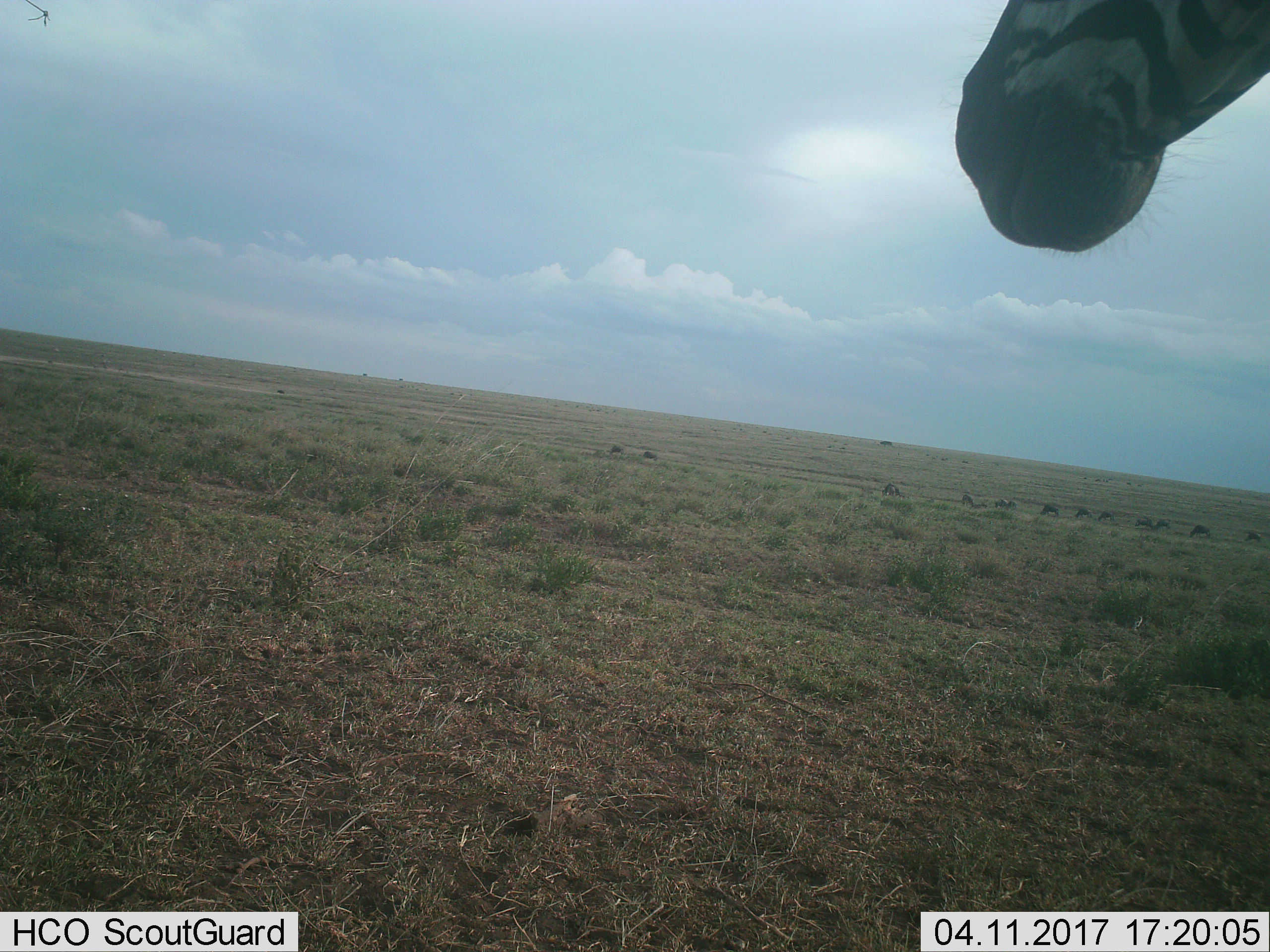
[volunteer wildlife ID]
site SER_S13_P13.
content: unidentified animal